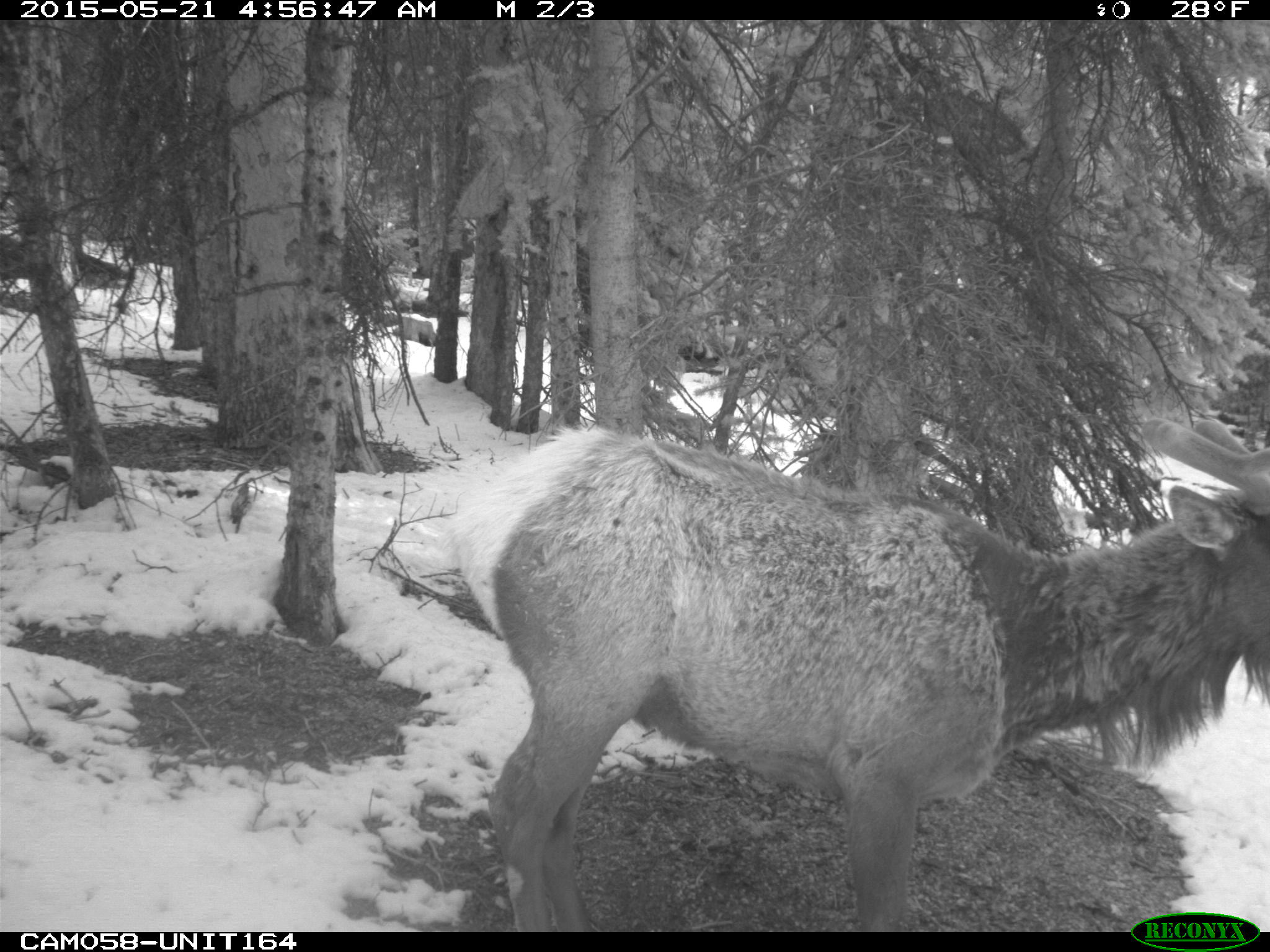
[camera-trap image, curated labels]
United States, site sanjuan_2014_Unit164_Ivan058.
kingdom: Animalia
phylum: Chordata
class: Mammalia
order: Artiodactyla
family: Cervidae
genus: Cervus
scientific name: Cervus elaphus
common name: red deer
Cervus elaphus (red deer).